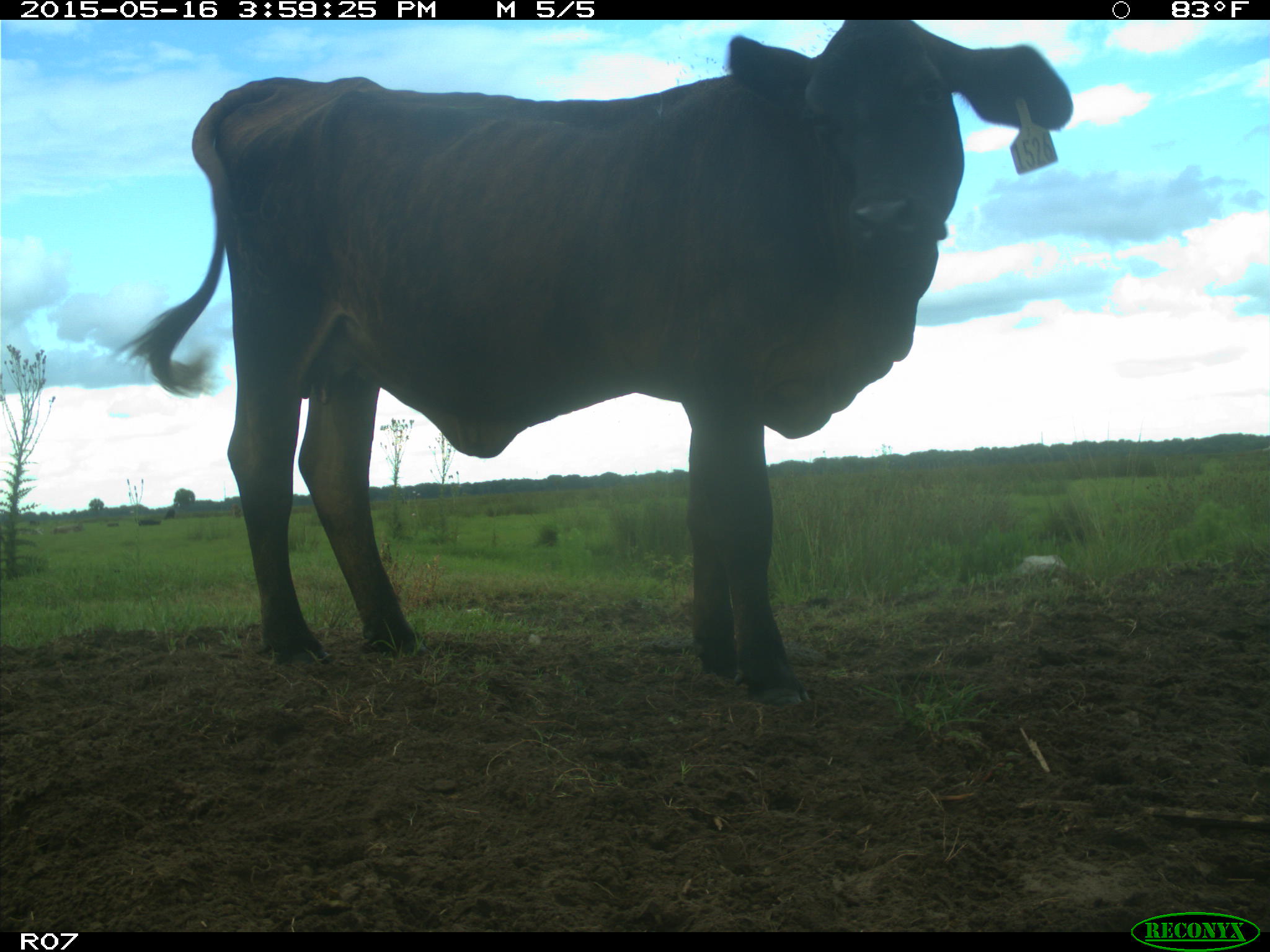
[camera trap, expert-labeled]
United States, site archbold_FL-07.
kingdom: Animalia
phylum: Chordata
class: Mammalia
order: Artiodactyla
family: Bovidae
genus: Bos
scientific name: Bos taurus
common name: domestic cow